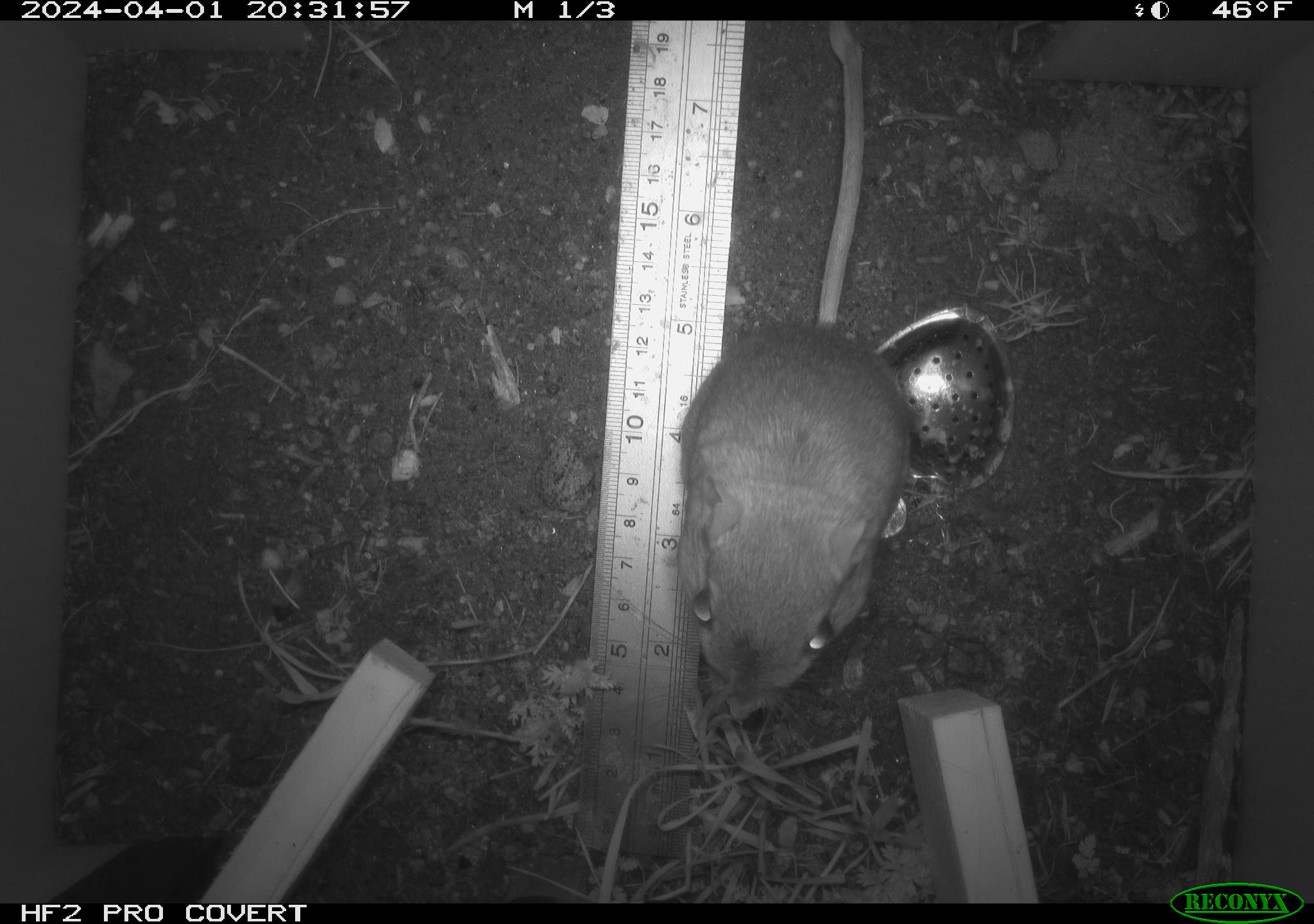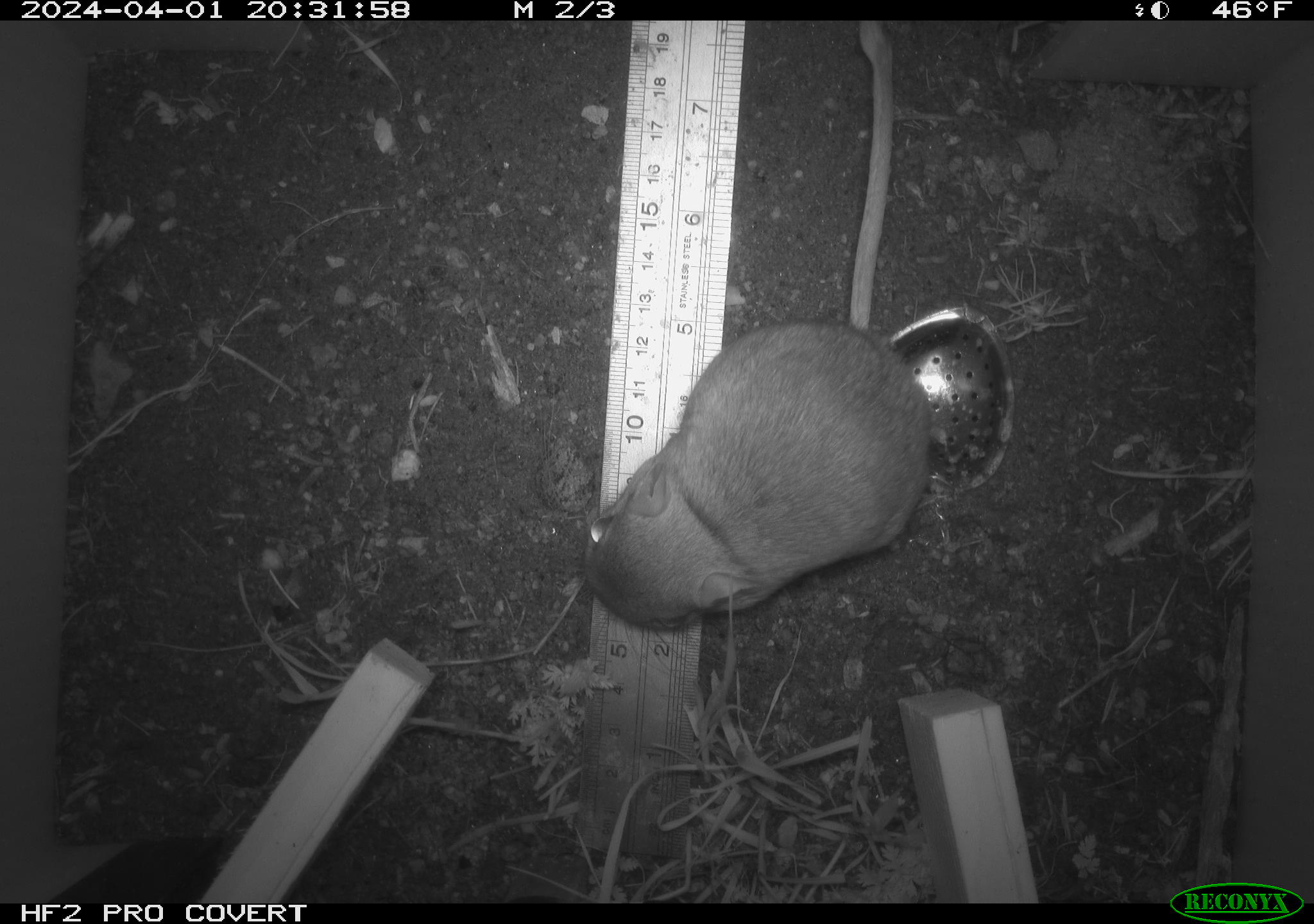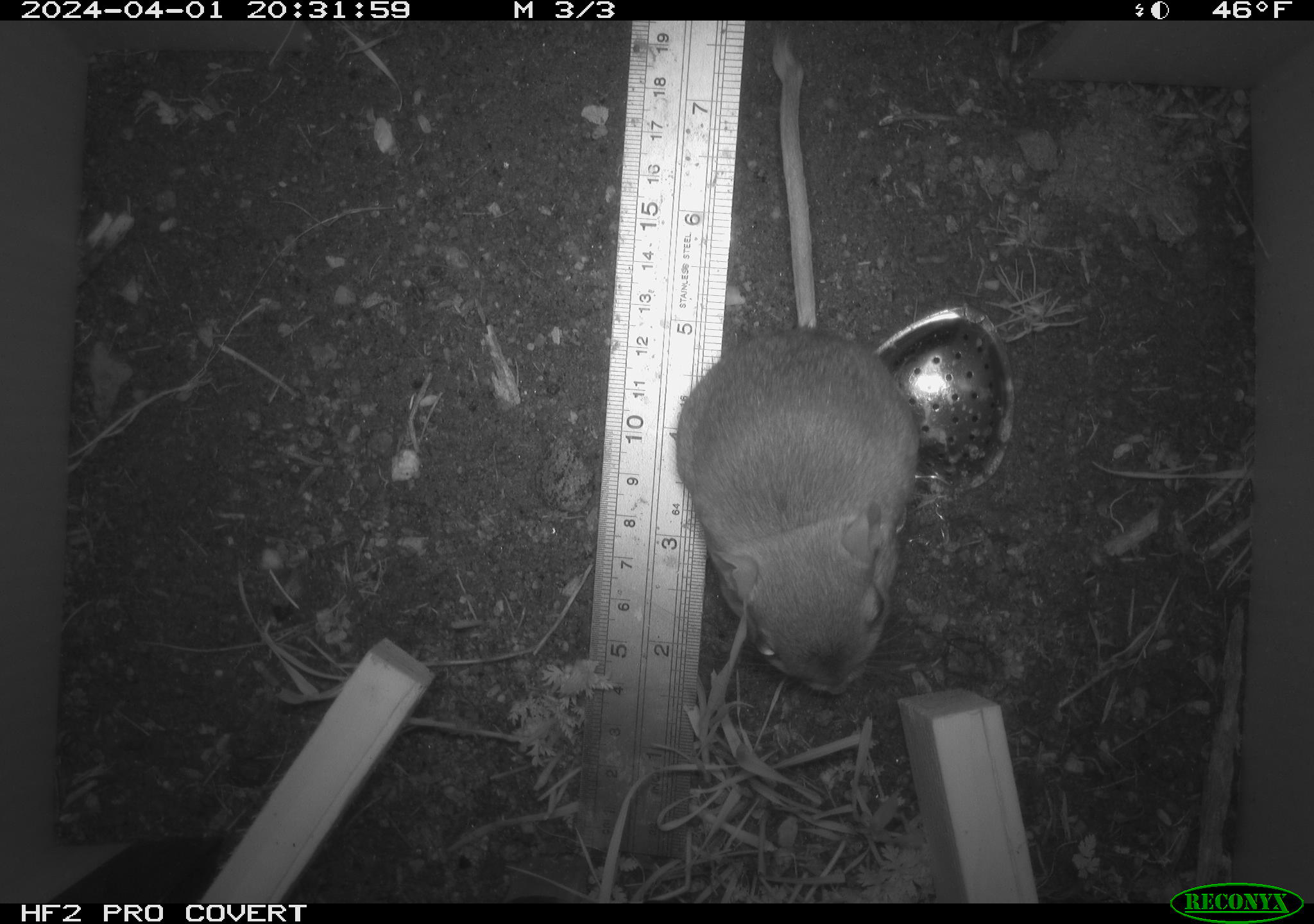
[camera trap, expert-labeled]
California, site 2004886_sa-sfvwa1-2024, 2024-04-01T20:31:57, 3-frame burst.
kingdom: Animalia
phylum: Chordata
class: Mammalia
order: Rodentia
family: Heteromyidae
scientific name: Heteromyidae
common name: kangaroo rats and pocket mice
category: heteromyidae family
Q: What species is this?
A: Heteromyidae family (kangaroo rats and pocket mice) (Heteromyidae).